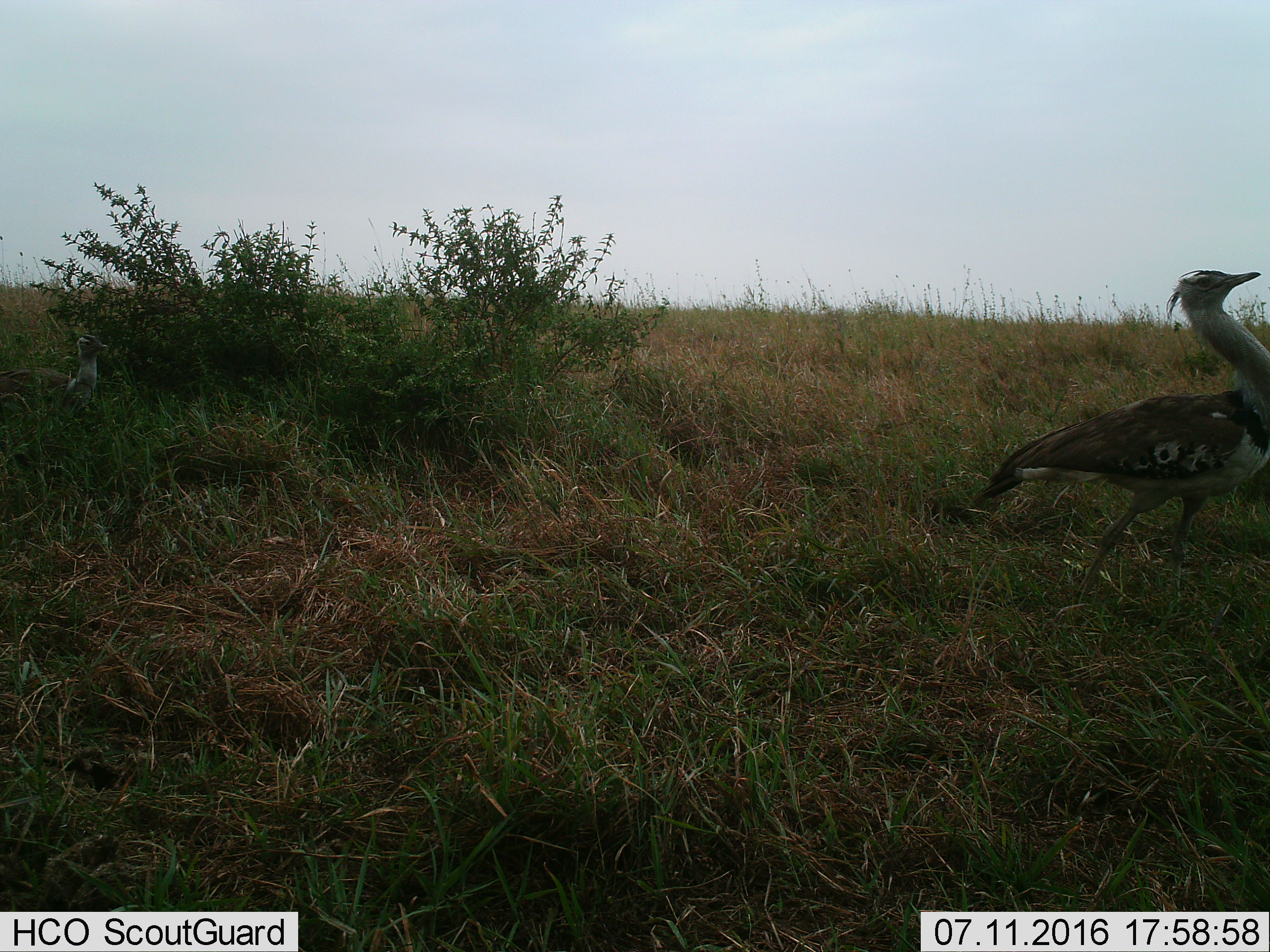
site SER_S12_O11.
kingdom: Animalia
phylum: Chordata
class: Aves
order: Otidiformes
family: Otididae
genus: Ardeotis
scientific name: Ardeotis kori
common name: kori bustard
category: bustardkori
Bustardkori (kori bustard) (Ardeotis kori), count 2. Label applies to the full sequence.